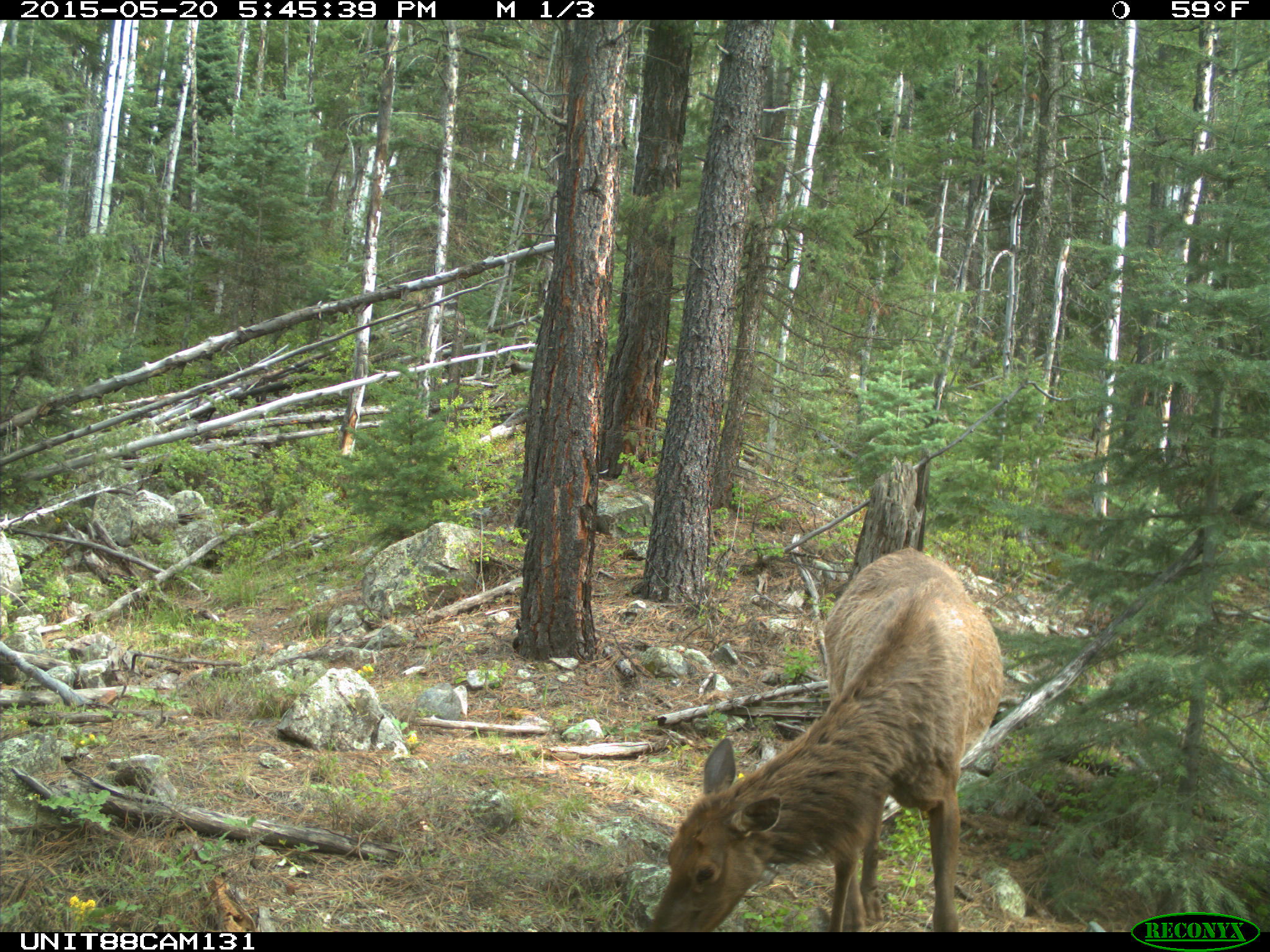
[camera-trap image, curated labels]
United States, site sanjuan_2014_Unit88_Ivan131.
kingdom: Animalia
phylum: Chordata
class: Mammalia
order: Artiodactyla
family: Cervidae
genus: Cervus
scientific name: Cervus elaphus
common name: red deer